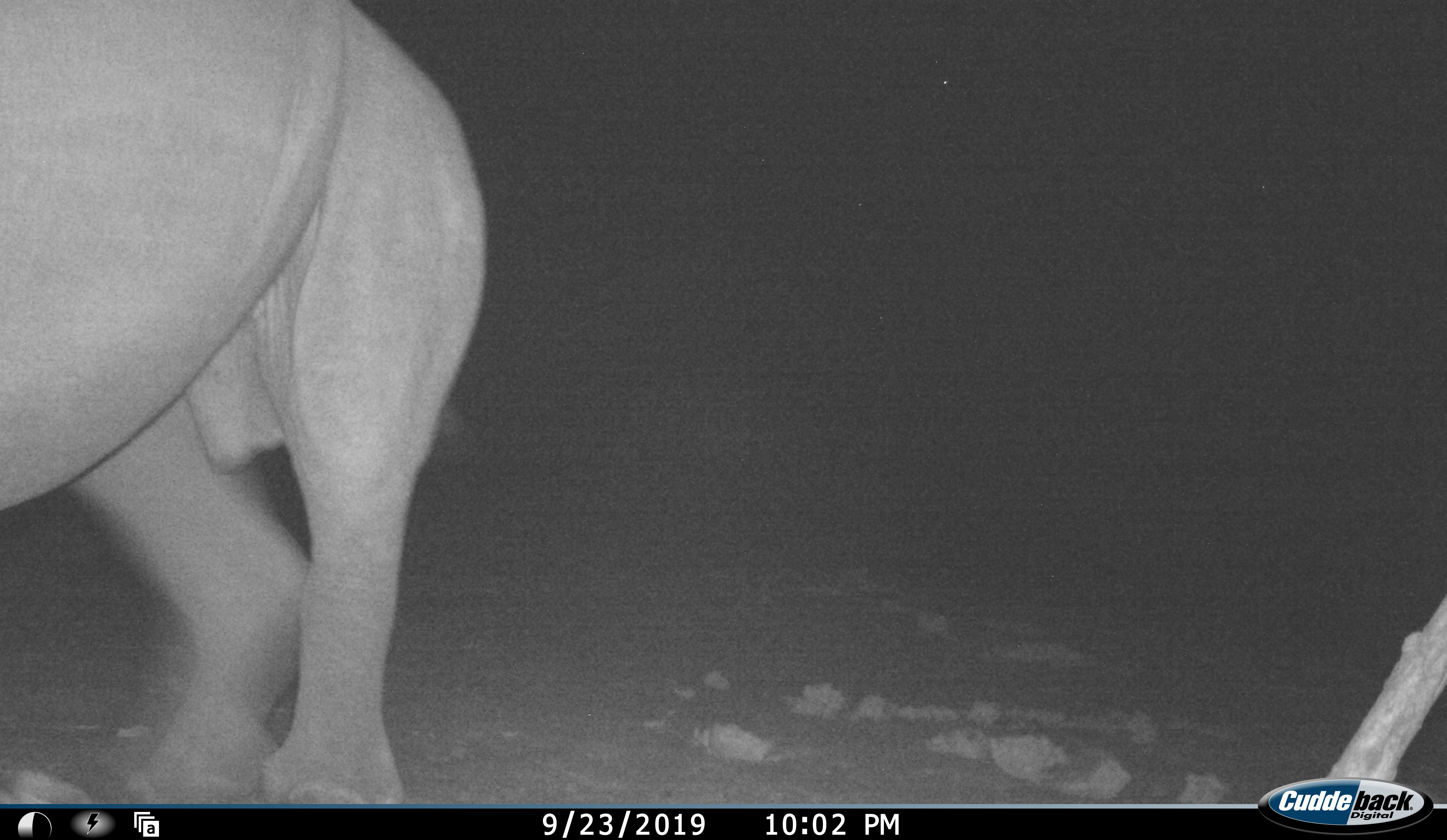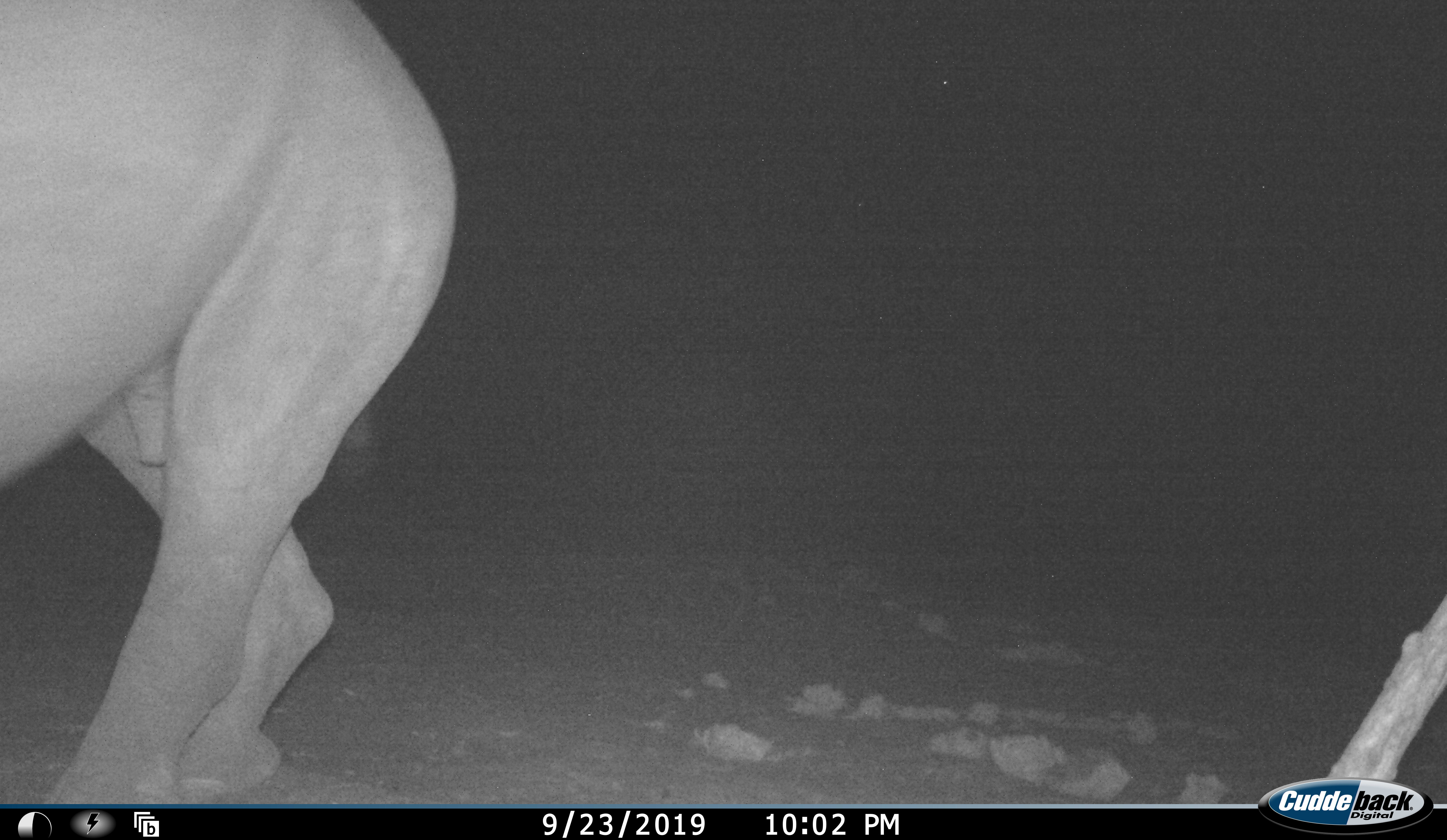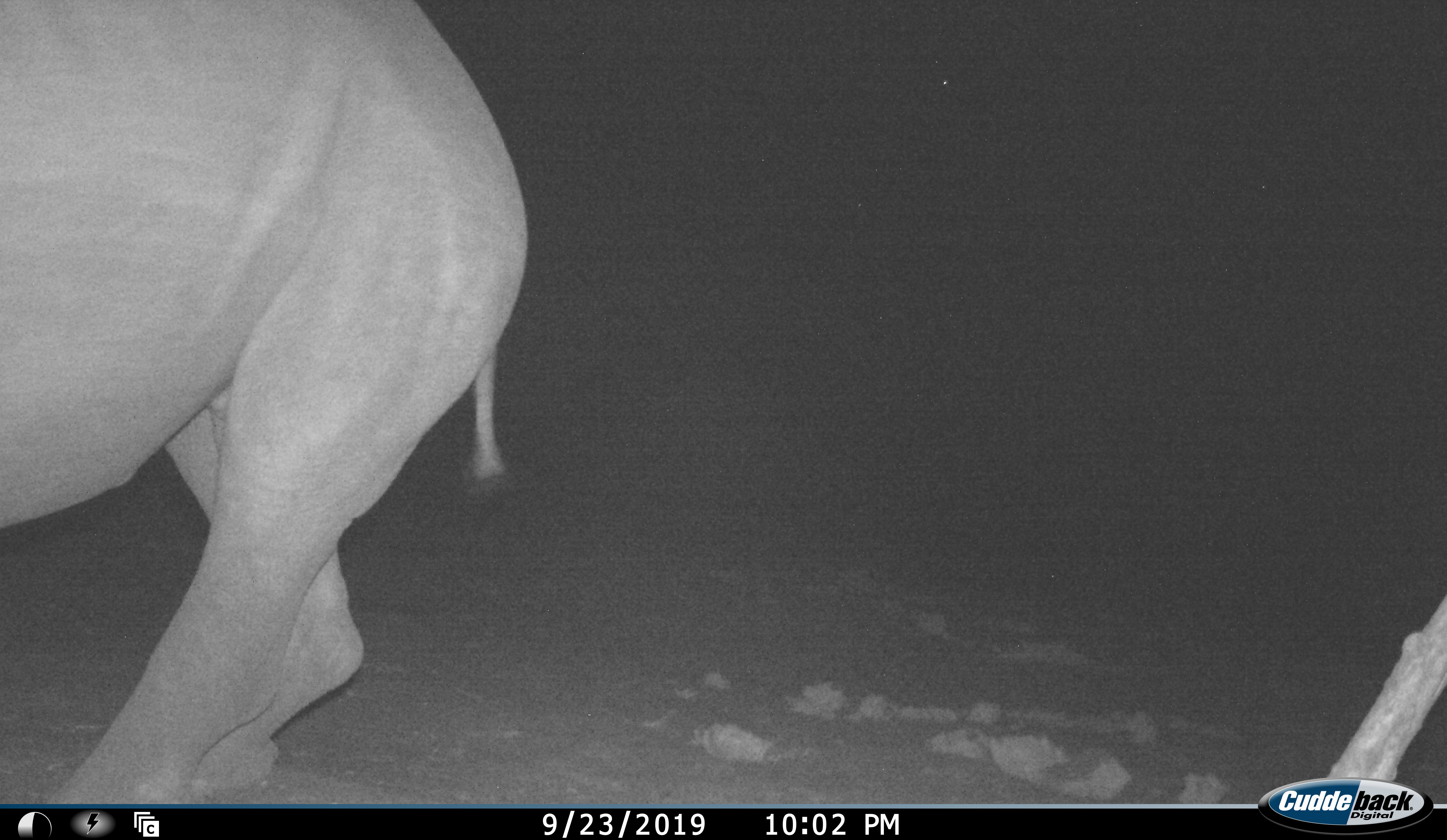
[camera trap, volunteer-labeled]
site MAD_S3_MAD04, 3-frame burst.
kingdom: Animalia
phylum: Chordata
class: Mammalia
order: Perissodactyla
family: Rhinocerotidae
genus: Ceratotherium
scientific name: Ceratotherium simum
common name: white rhinoceros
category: rhinoceroswhite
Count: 1.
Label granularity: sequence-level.